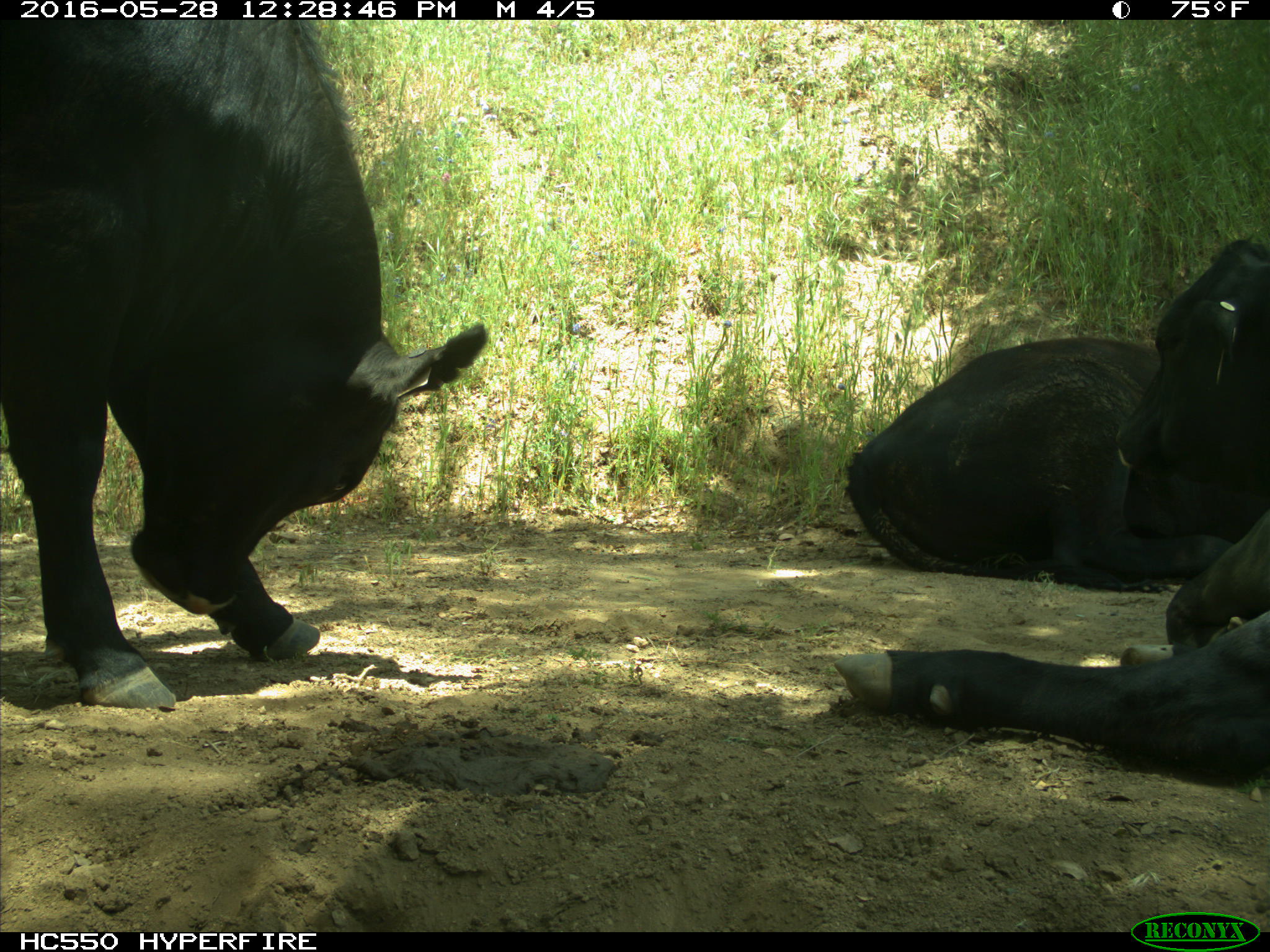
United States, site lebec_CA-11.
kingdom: Animalia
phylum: Chordata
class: Mammalia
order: Artiodactyla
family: Bovidae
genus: Bos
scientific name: Bos taurus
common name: domestic cow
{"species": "Bos taurus (domestic cow)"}